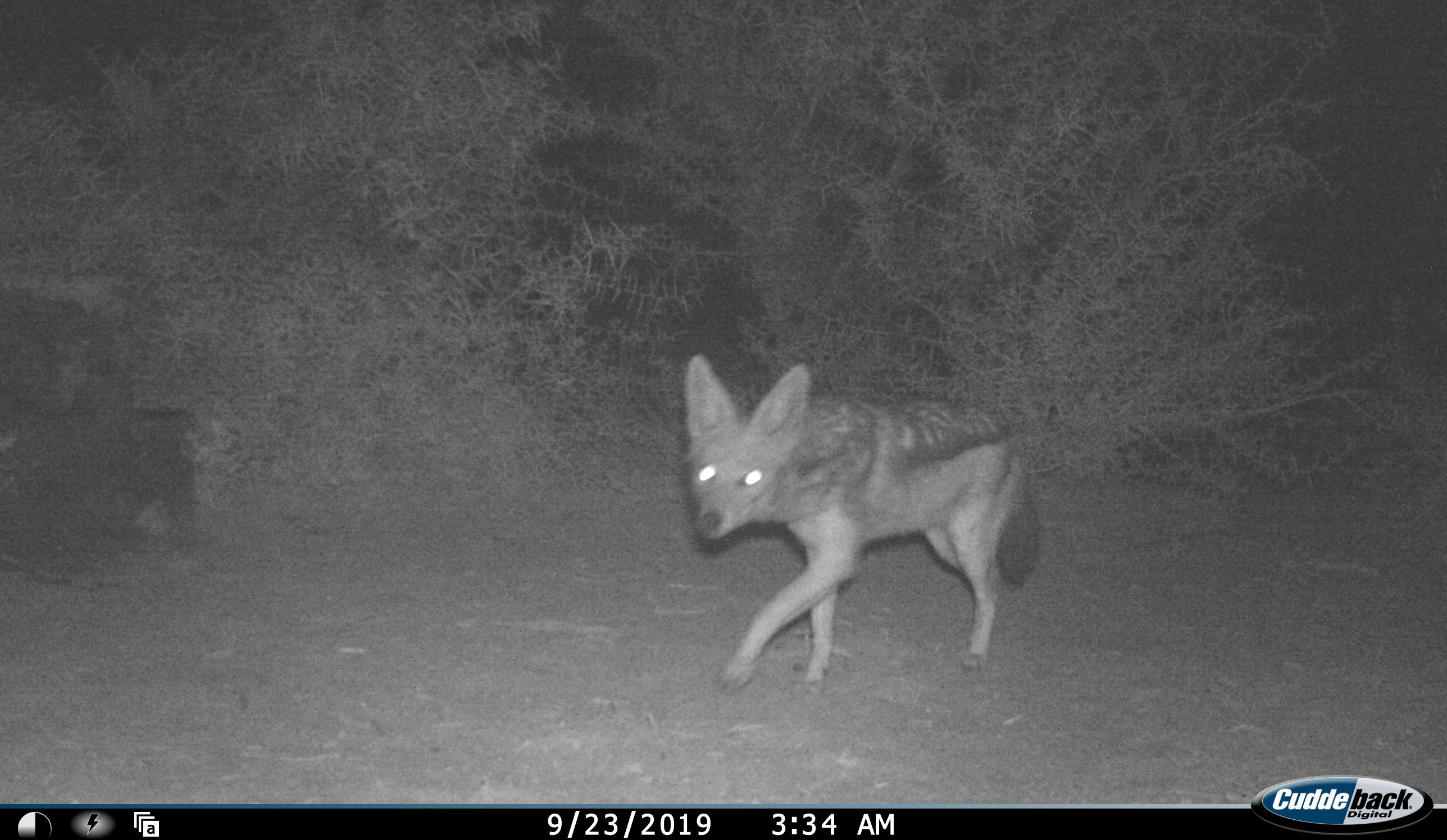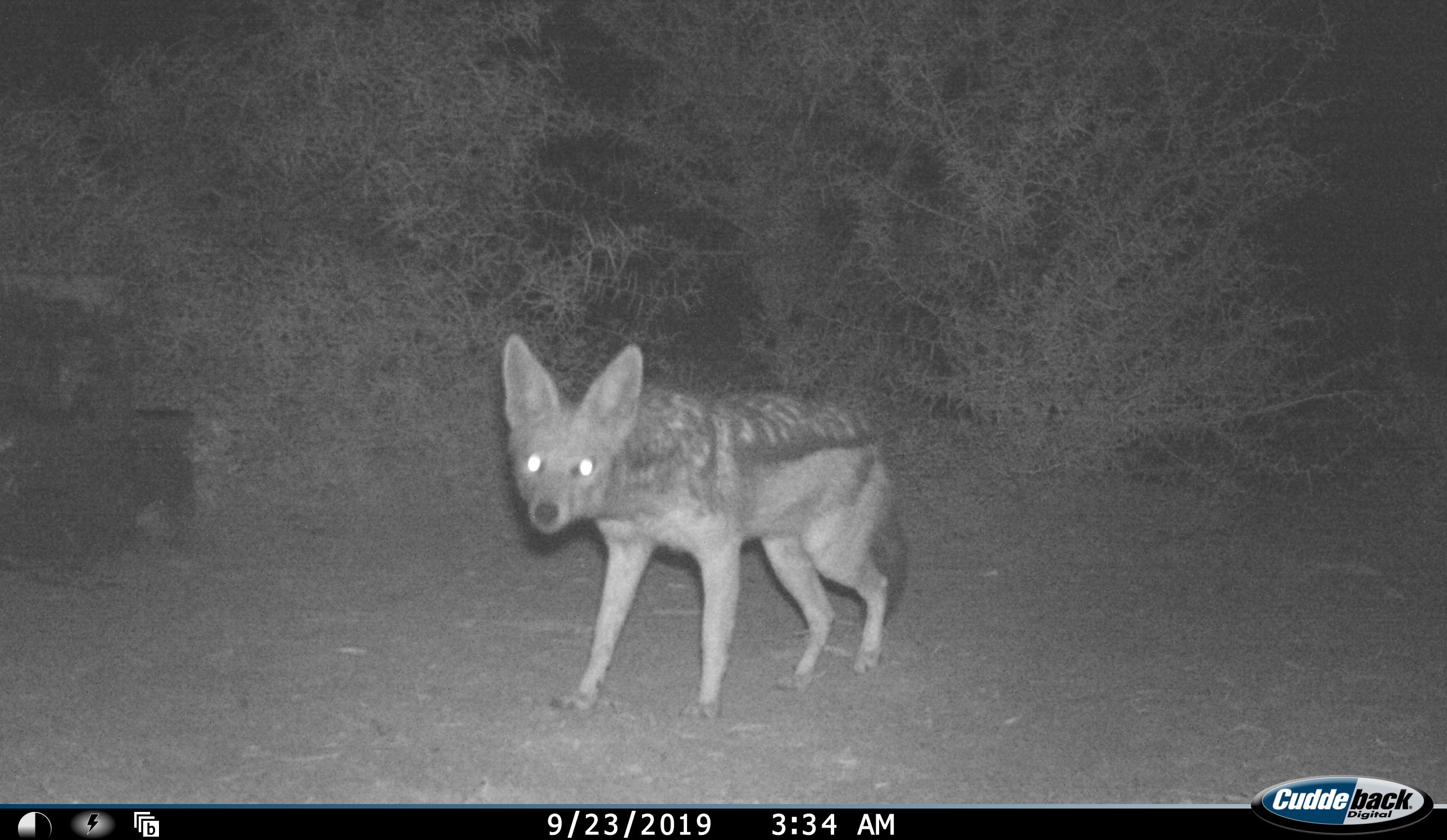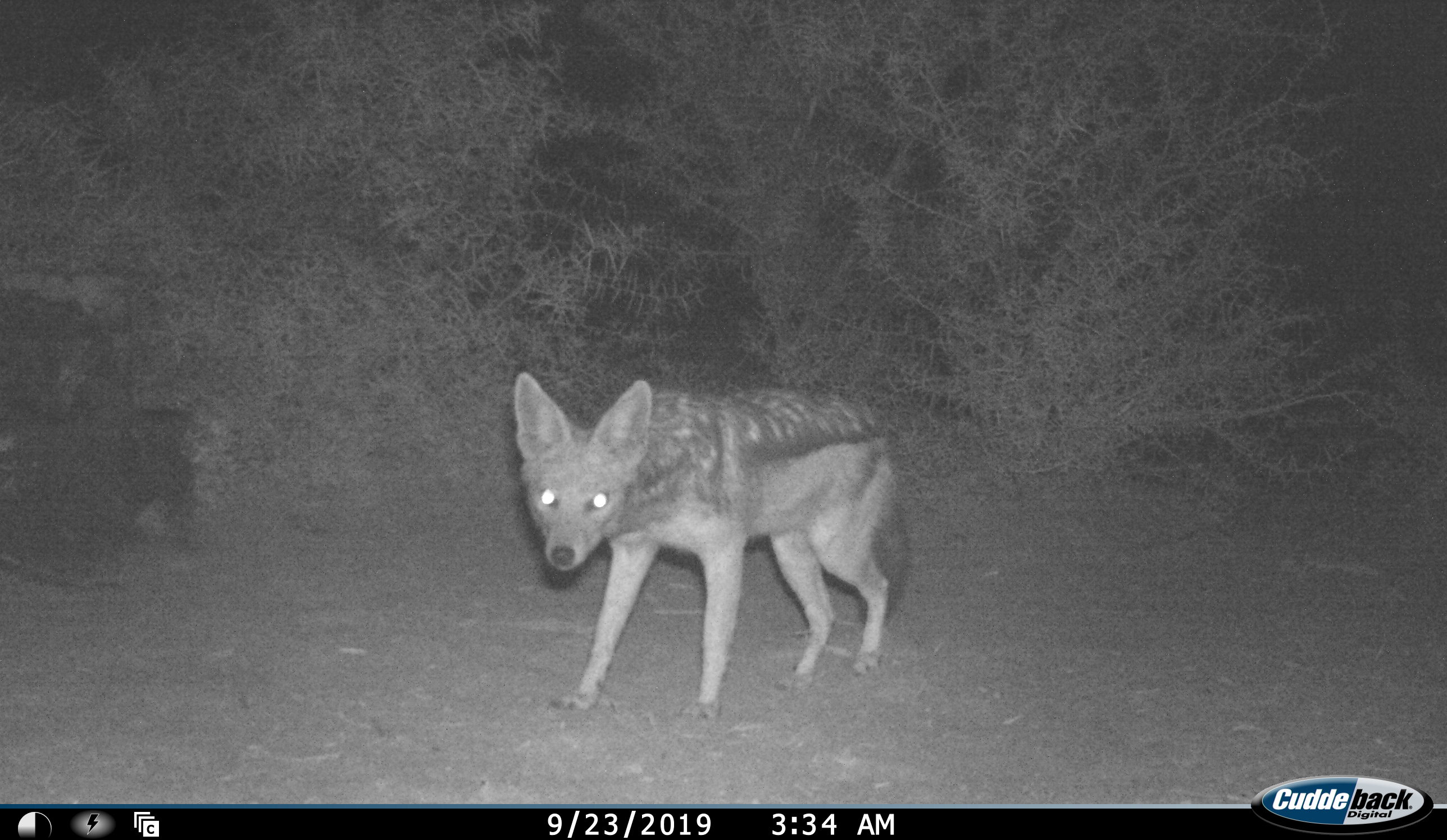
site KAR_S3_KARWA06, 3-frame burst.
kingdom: Animalia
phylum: Chordata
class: Mammalia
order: Carnivora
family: Canidae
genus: Lupulella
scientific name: Lupulella mesomelas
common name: black-backed jackal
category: jackalblackbacked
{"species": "jackalblackbacked (black-backed jackal) (Lupulella mesomelas)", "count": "1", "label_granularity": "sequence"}